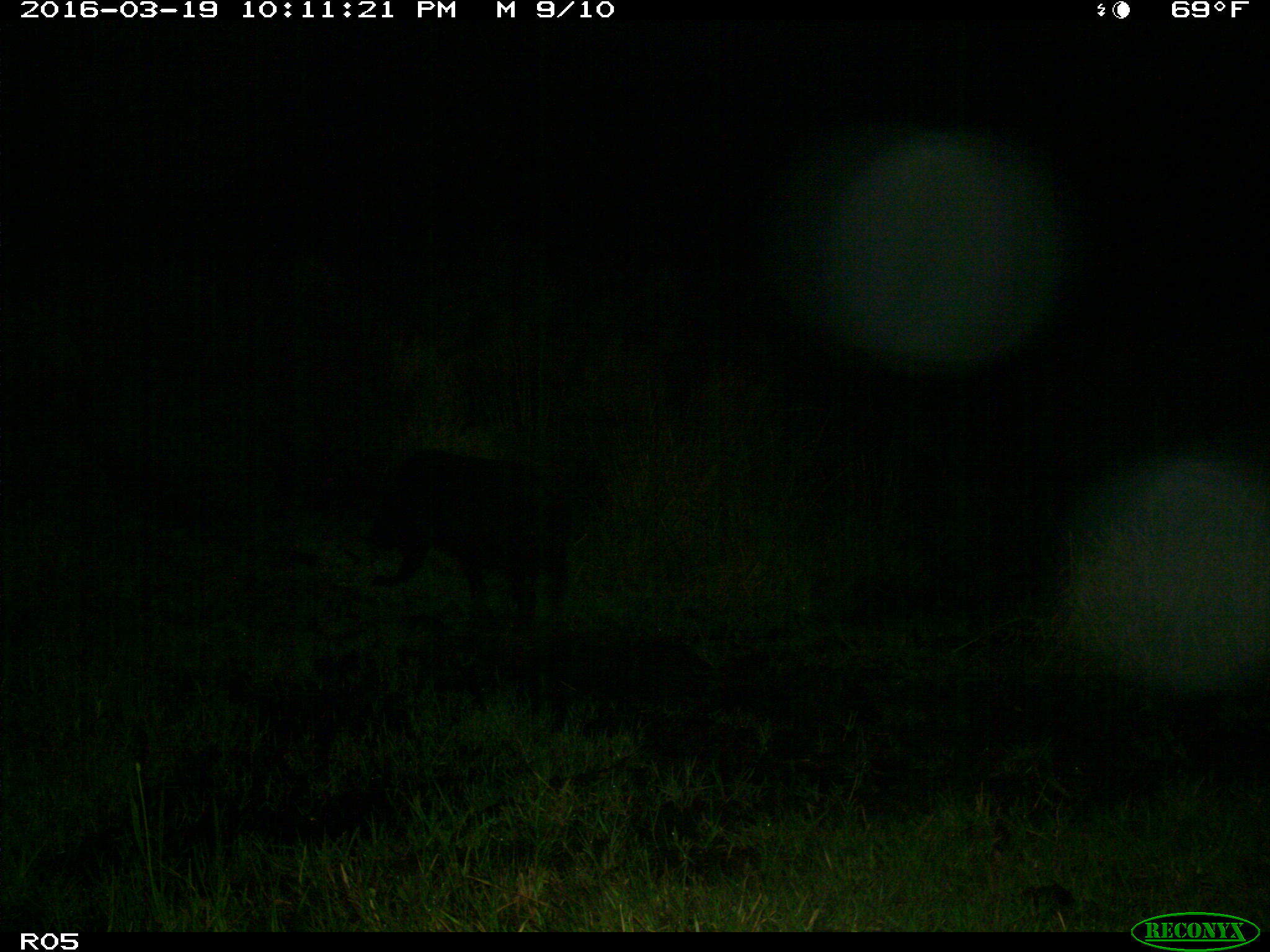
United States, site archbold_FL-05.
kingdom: Animalia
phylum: Chordata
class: Mammalia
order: Artiodactyla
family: Suidae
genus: Sus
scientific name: Sus scrofa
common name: wild boar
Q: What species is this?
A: Sus scrofa (wild boar).